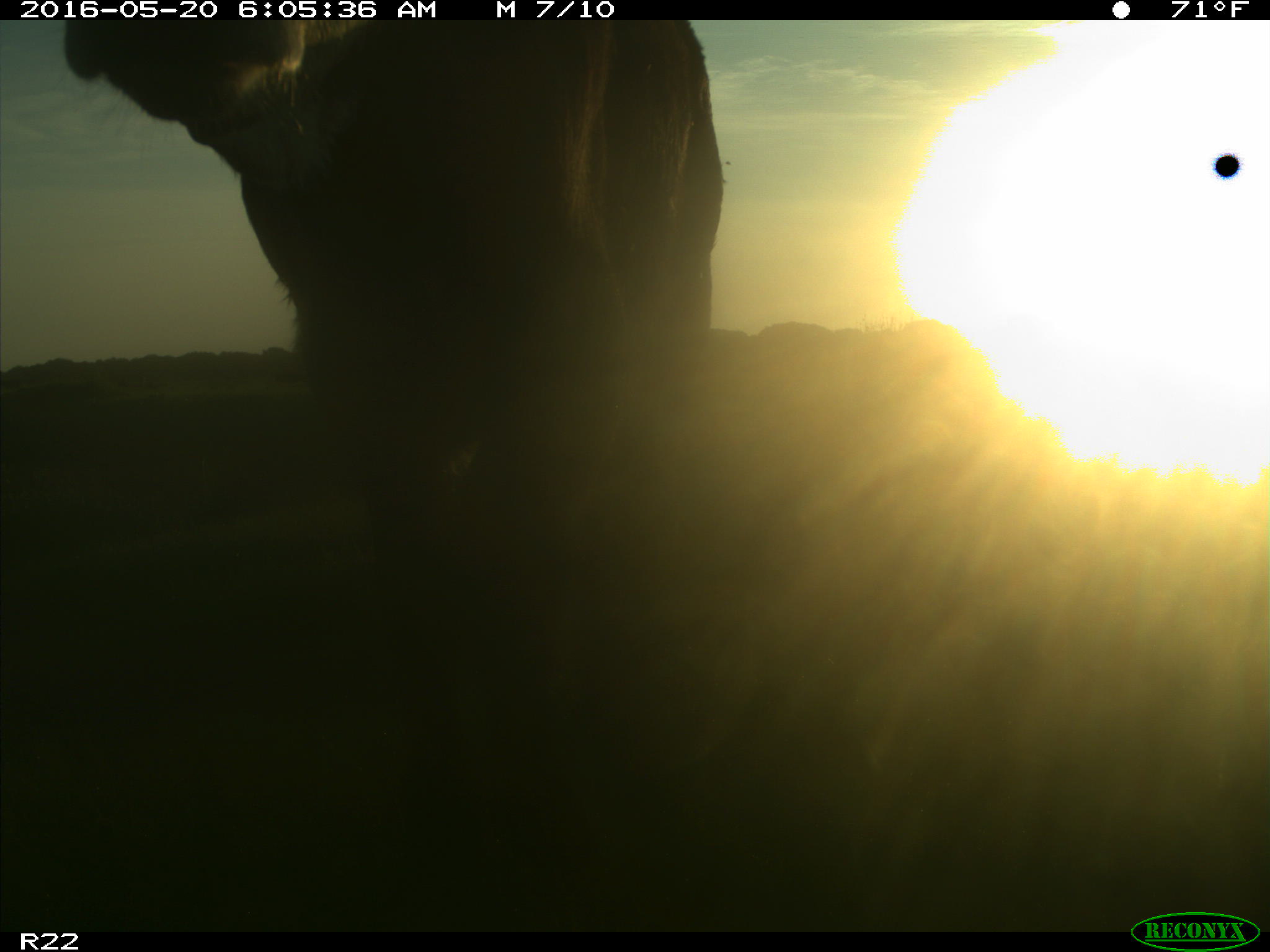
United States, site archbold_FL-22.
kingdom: Animalia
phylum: Chordata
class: Mammalia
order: Artiodactyla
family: Bovidae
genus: Bos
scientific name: Bos taurus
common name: domestic cow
Bos taurus (domestic cow).